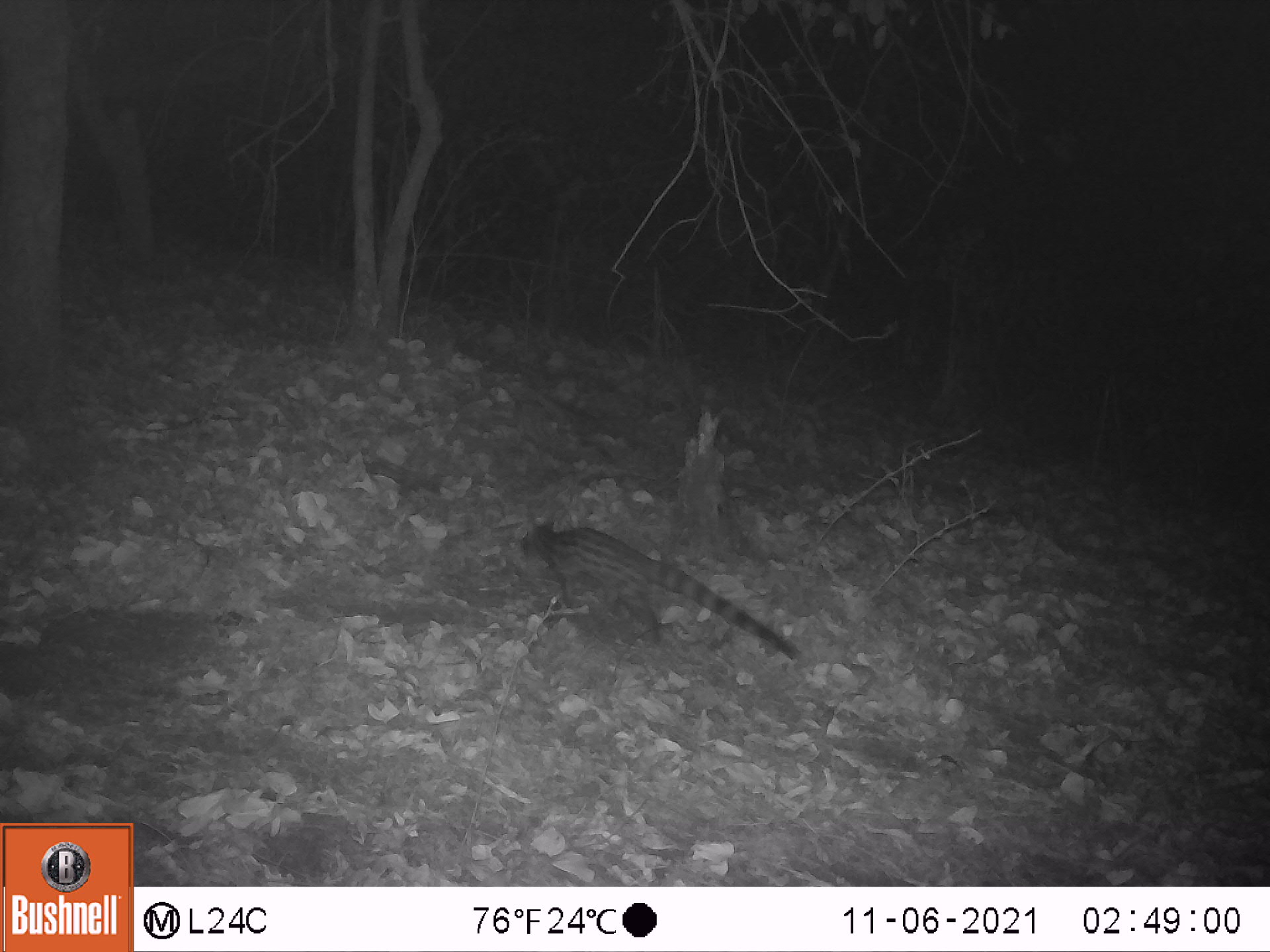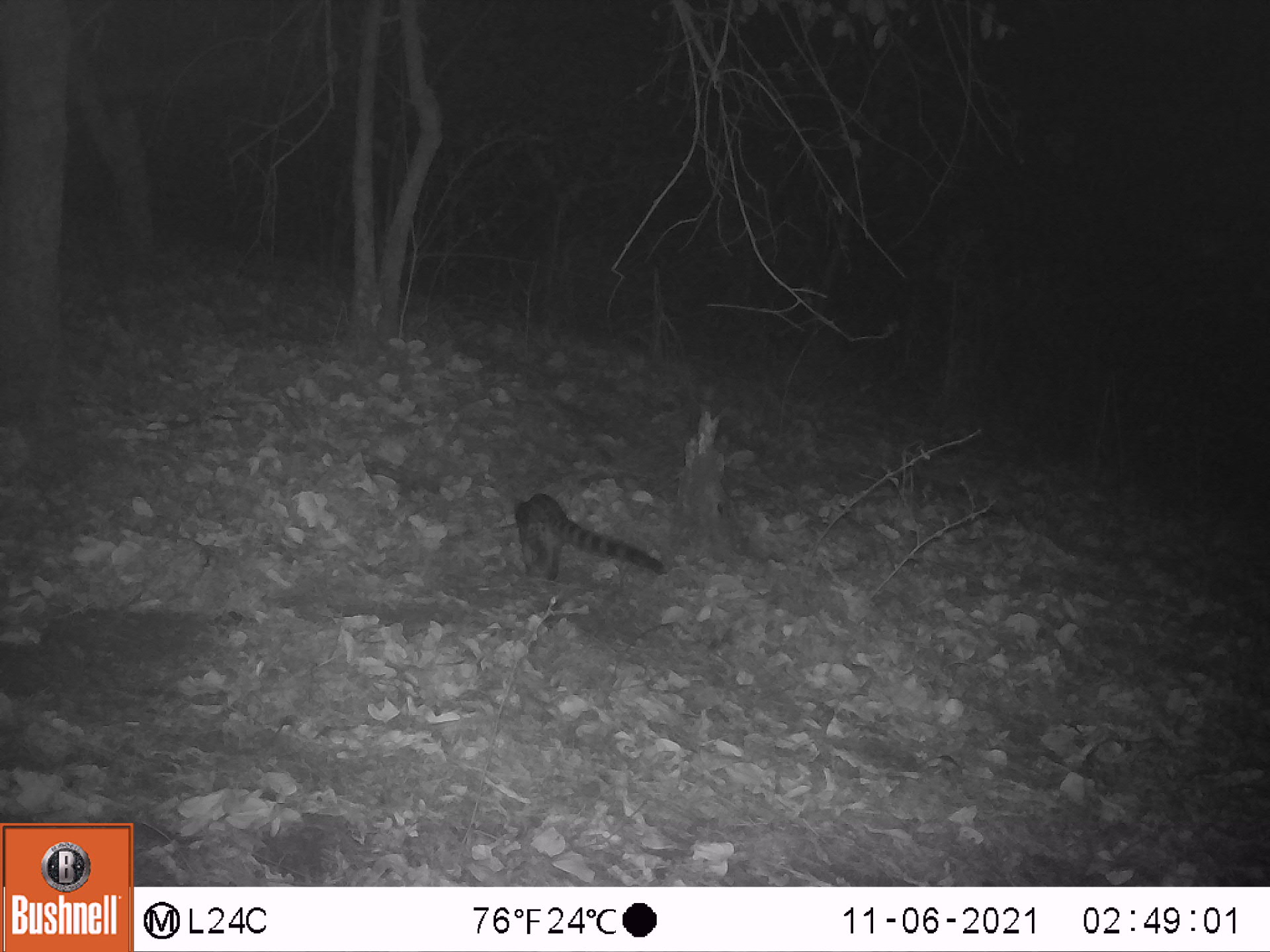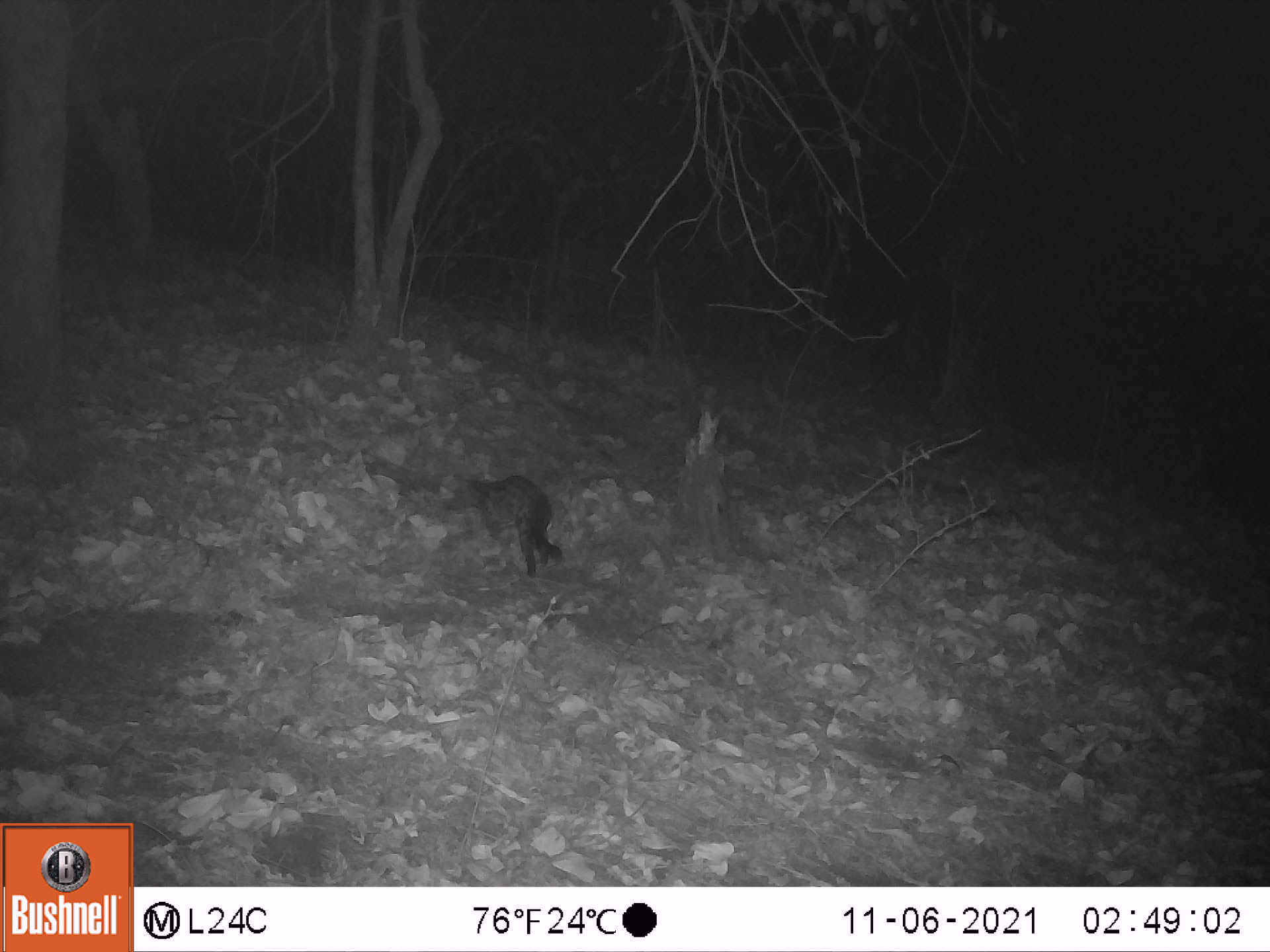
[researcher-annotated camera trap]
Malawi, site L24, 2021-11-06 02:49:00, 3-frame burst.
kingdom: Animalia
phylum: Chordata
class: Mammalia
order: Carnivora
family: Viverridae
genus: Genetta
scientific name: Genetta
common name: genet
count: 1